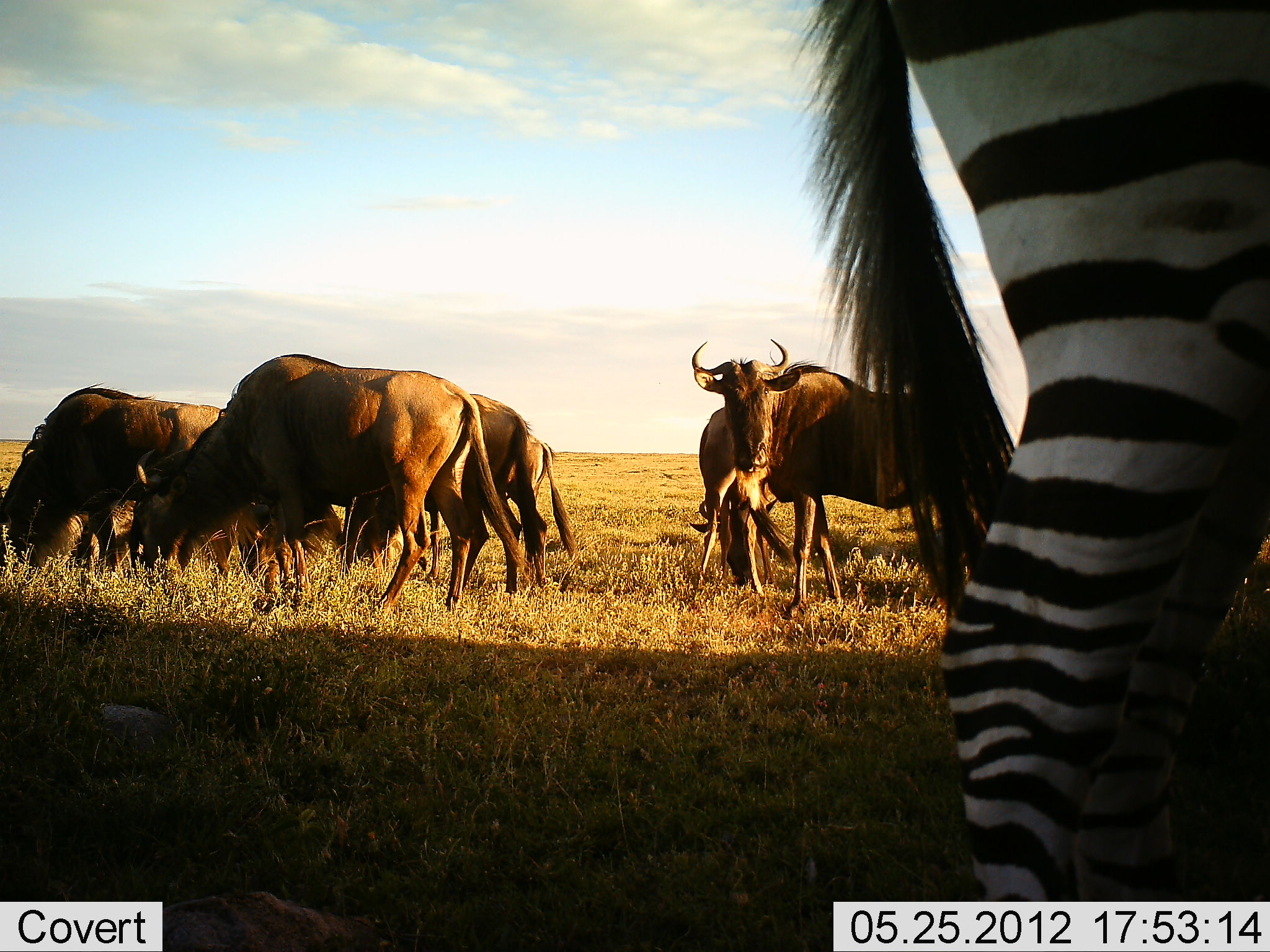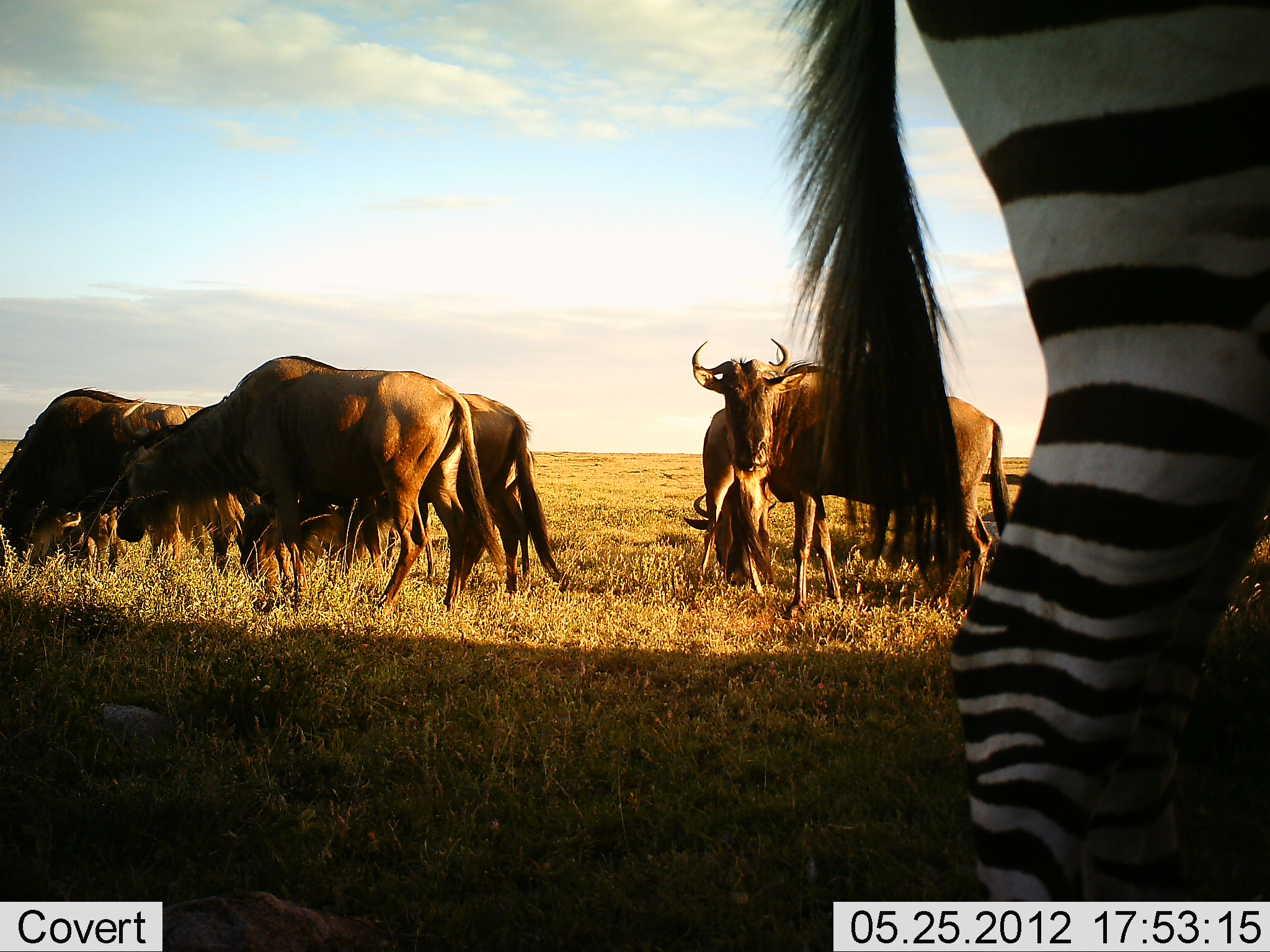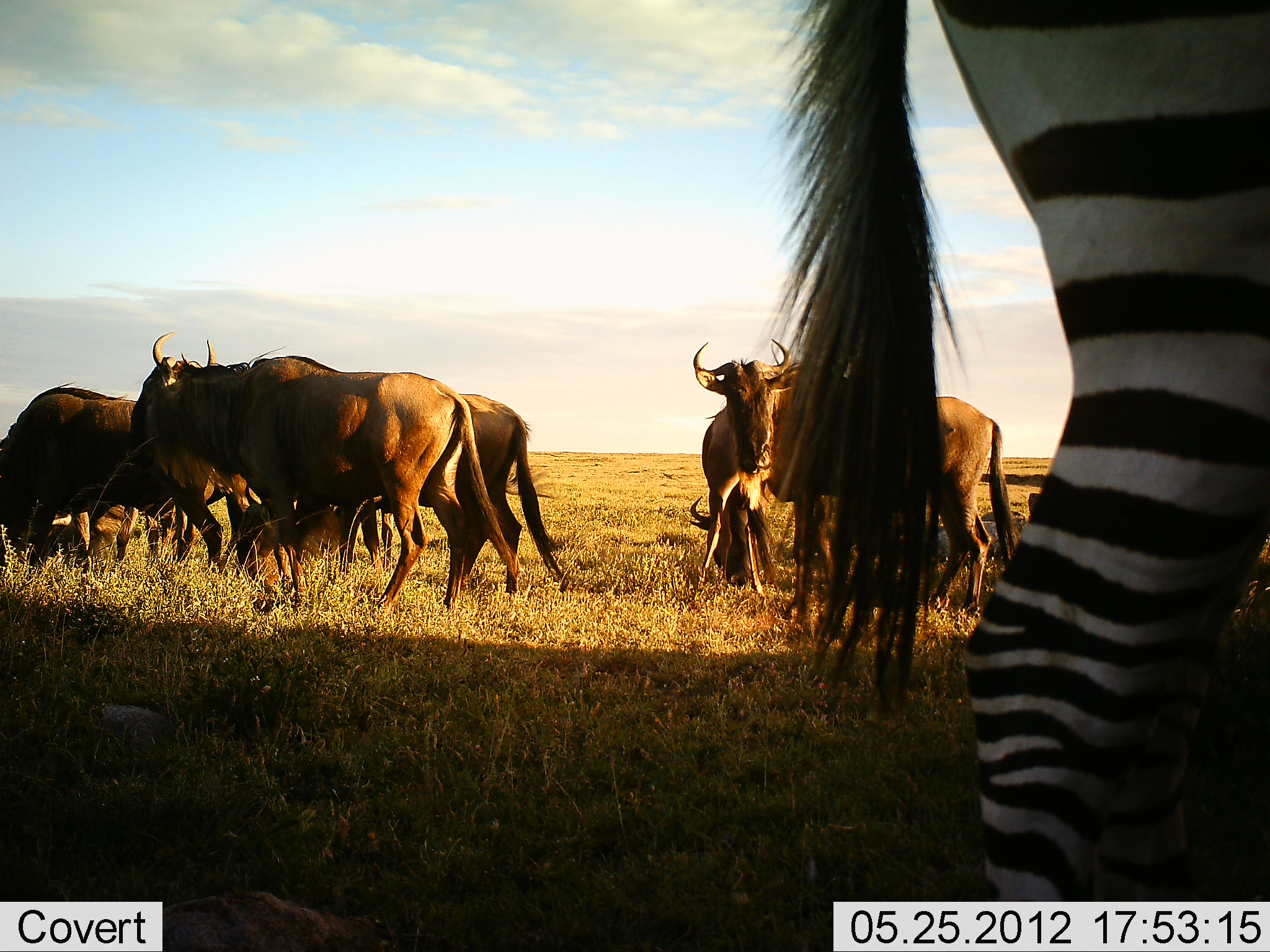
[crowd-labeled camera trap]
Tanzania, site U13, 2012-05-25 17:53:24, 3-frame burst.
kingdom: Animalia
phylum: Chordata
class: Mammalia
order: Artiodactyla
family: Bovidae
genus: Connochaetes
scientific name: Connochaetes taurinus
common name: blue wildebeest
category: wildebeest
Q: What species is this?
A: Wildebeest (blue wildebeest) (Connochaetes taurinus).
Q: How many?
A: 7.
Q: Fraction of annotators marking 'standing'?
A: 50%.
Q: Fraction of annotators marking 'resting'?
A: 10%.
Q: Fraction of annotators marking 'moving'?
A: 30%.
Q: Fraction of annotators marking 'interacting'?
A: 20%.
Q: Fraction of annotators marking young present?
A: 10%.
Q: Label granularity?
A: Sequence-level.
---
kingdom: Animalia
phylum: Chordata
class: Mammalia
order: Perissodactyla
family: Equidae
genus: Equus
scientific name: Equus quagga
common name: plains zebra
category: zebra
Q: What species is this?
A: Zebra (plains zebra) (Equus quagga).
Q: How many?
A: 1.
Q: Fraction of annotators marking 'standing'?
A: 90%.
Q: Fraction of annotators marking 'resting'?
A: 0%.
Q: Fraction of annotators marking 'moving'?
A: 0%.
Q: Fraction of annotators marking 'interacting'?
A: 0%.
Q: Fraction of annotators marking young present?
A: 0%.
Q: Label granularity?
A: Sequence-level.